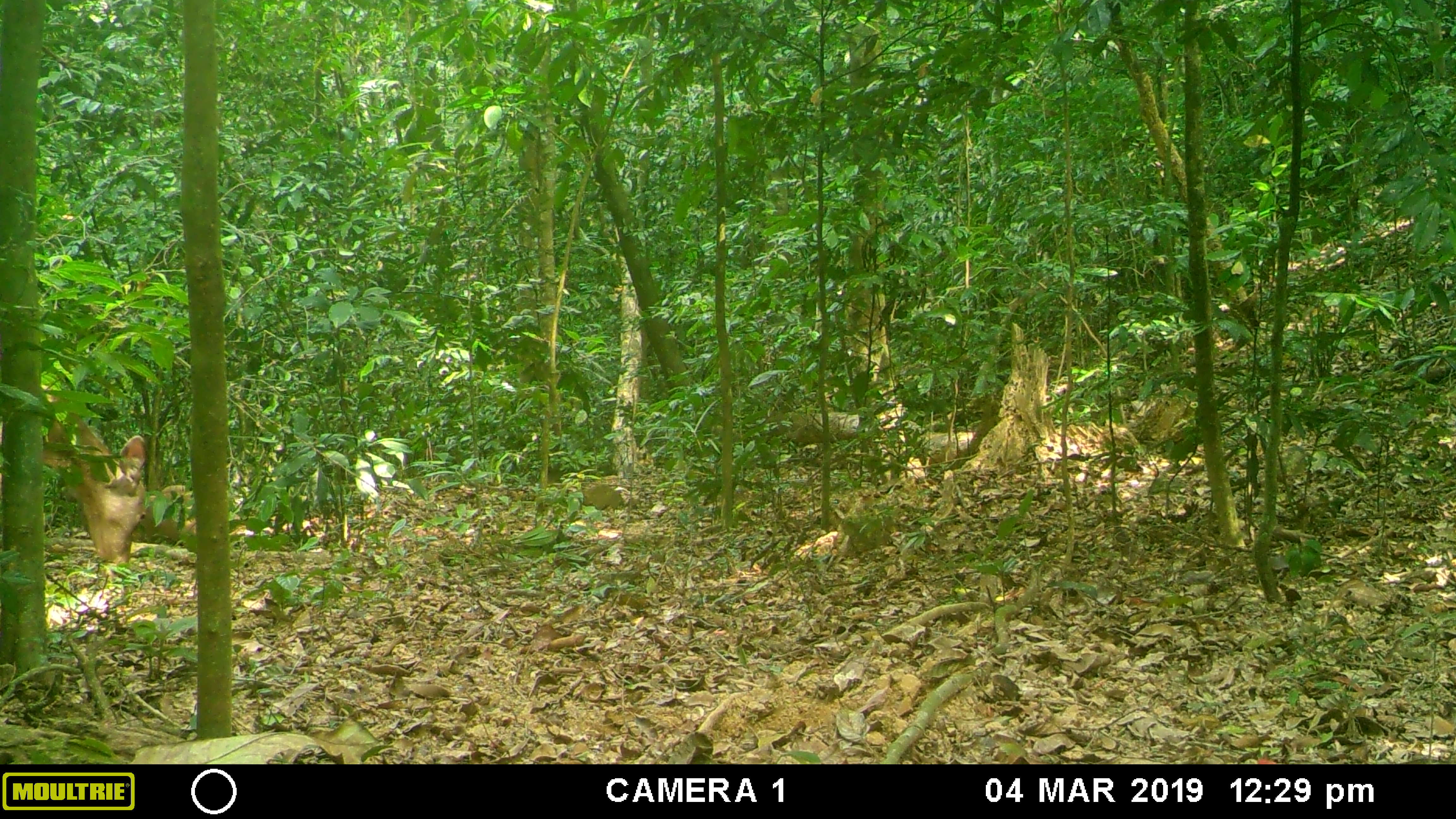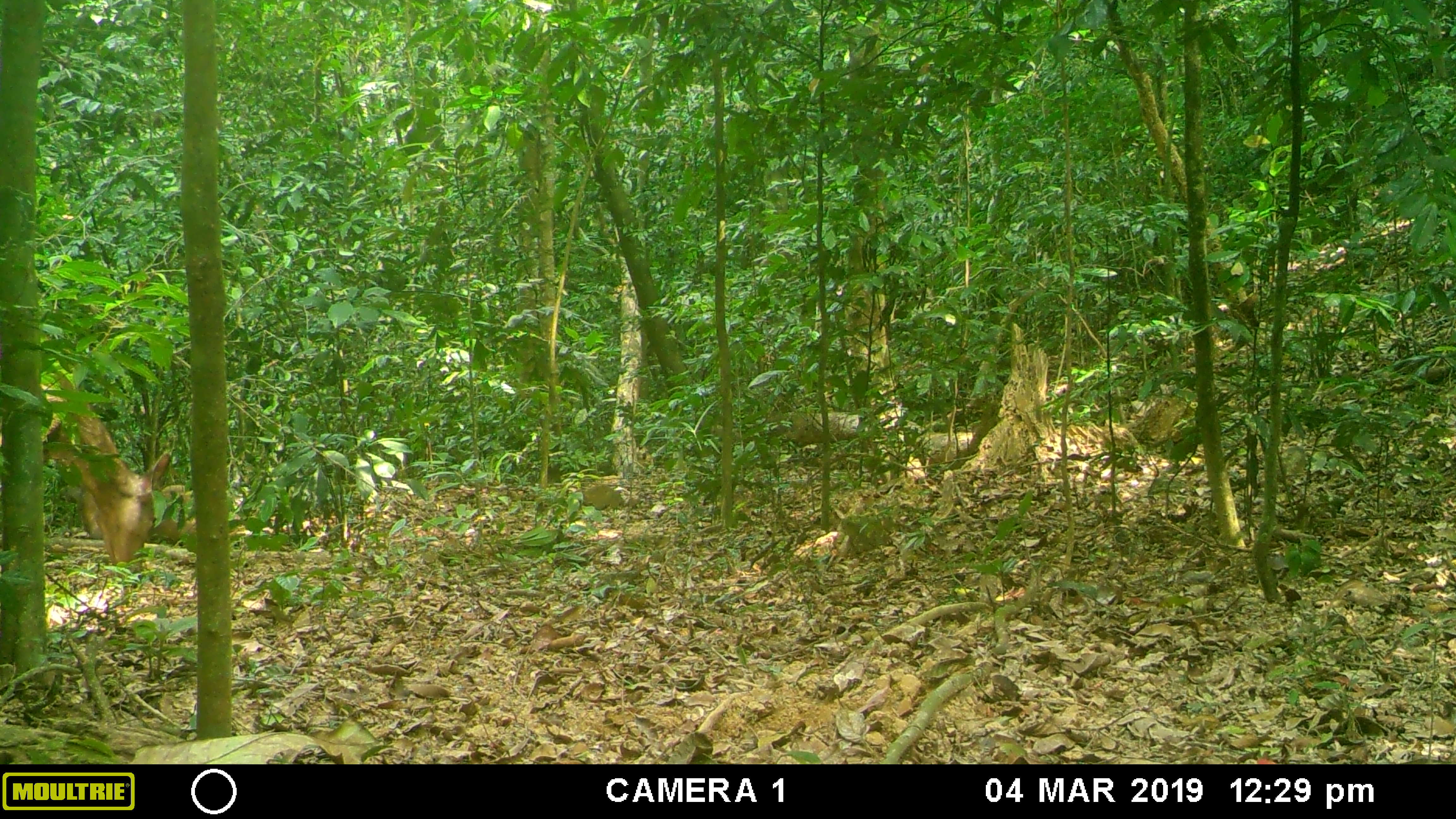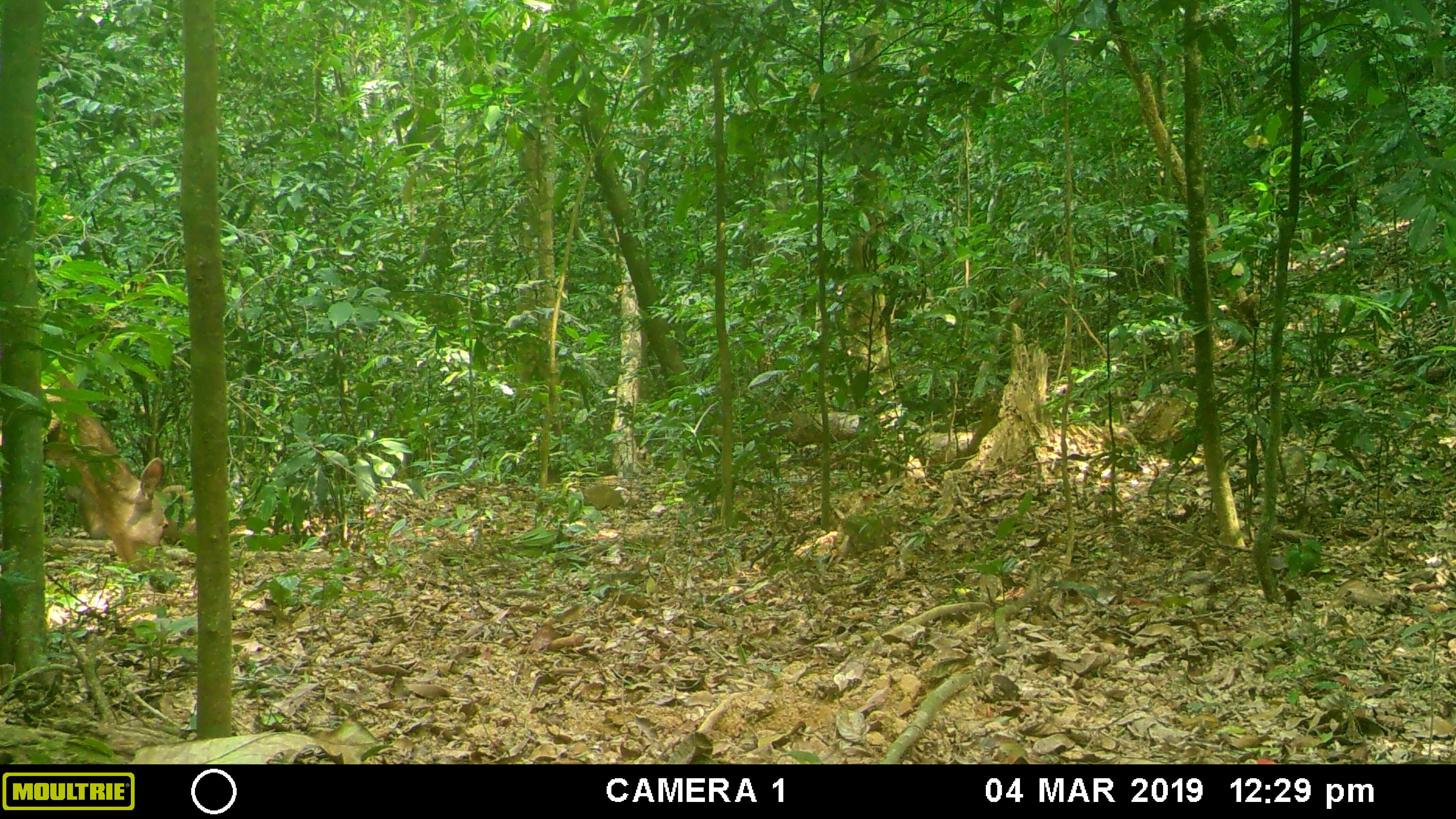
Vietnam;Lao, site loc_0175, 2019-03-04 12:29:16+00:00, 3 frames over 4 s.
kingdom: Animalia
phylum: Chordata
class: Mammalia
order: Artiodactyla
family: Cervidae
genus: Rusa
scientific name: Rusa unicolor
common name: sambar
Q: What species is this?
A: Sambar (Rusa unicolor).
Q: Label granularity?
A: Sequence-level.